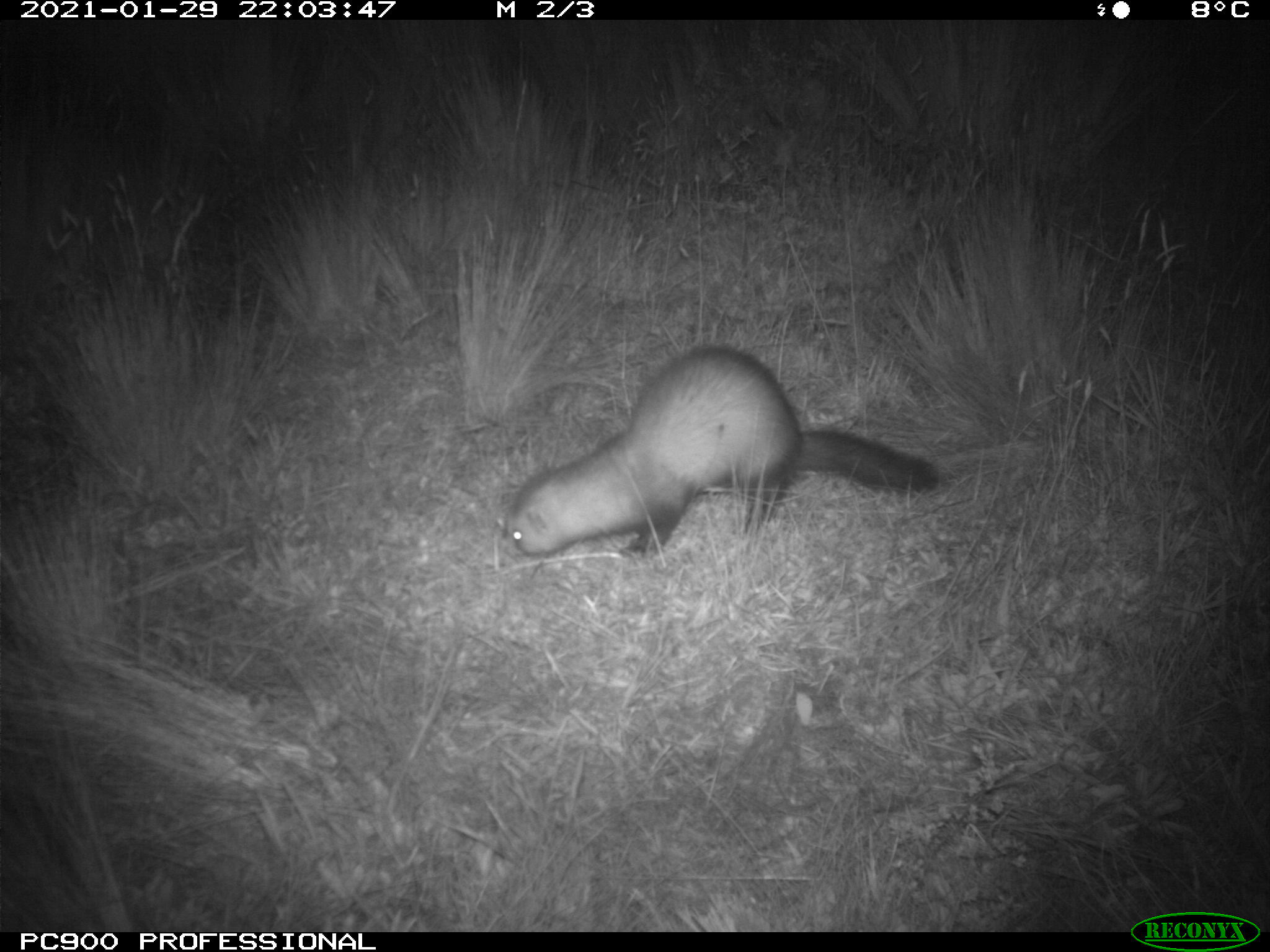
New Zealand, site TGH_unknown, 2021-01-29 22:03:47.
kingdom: Animalia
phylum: Chordata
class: Mammalia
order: Carnivora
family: Mustelidae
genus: Mustela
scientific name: Mustela furo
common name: ferret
Ferret (Mustela furo).